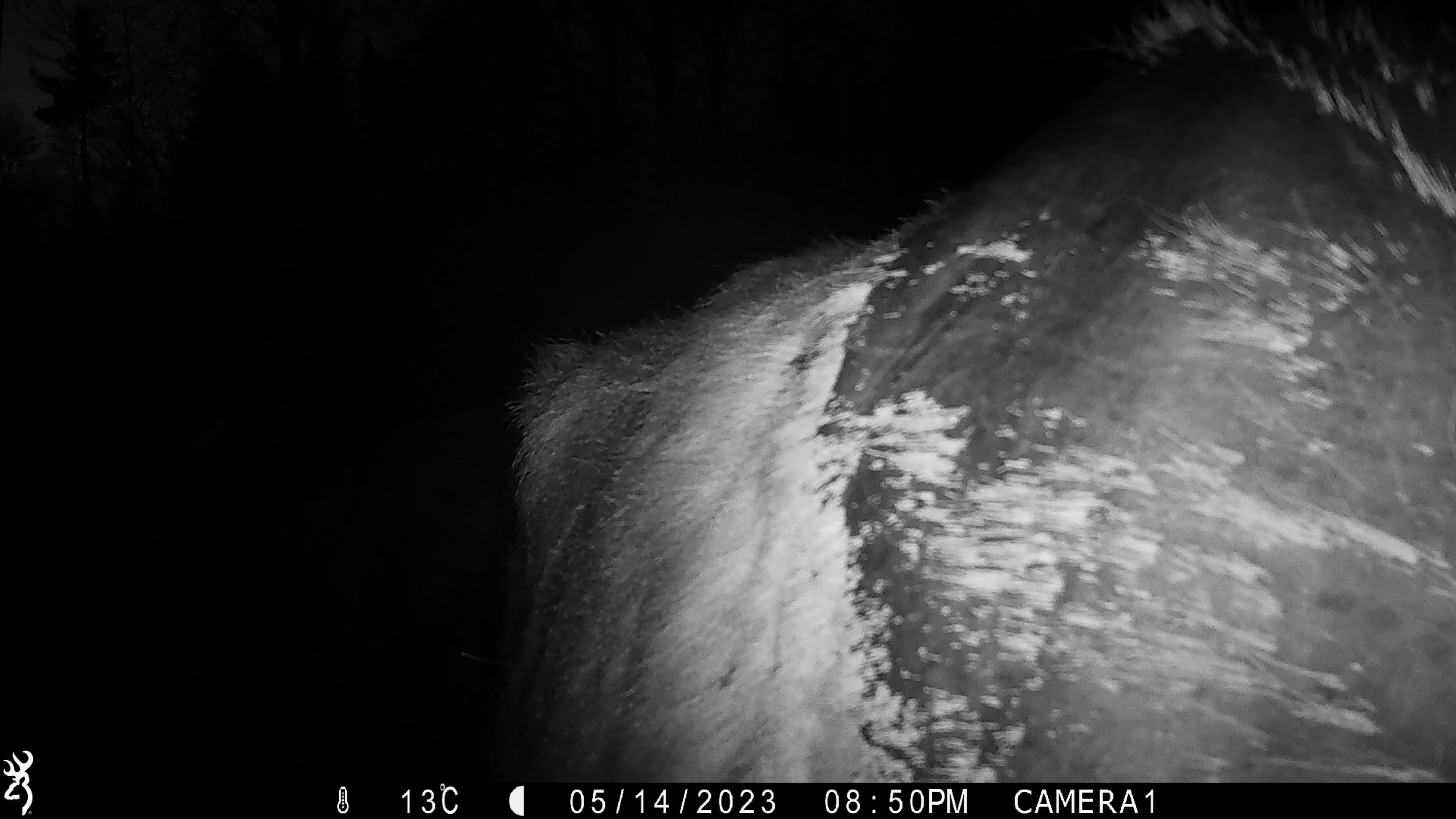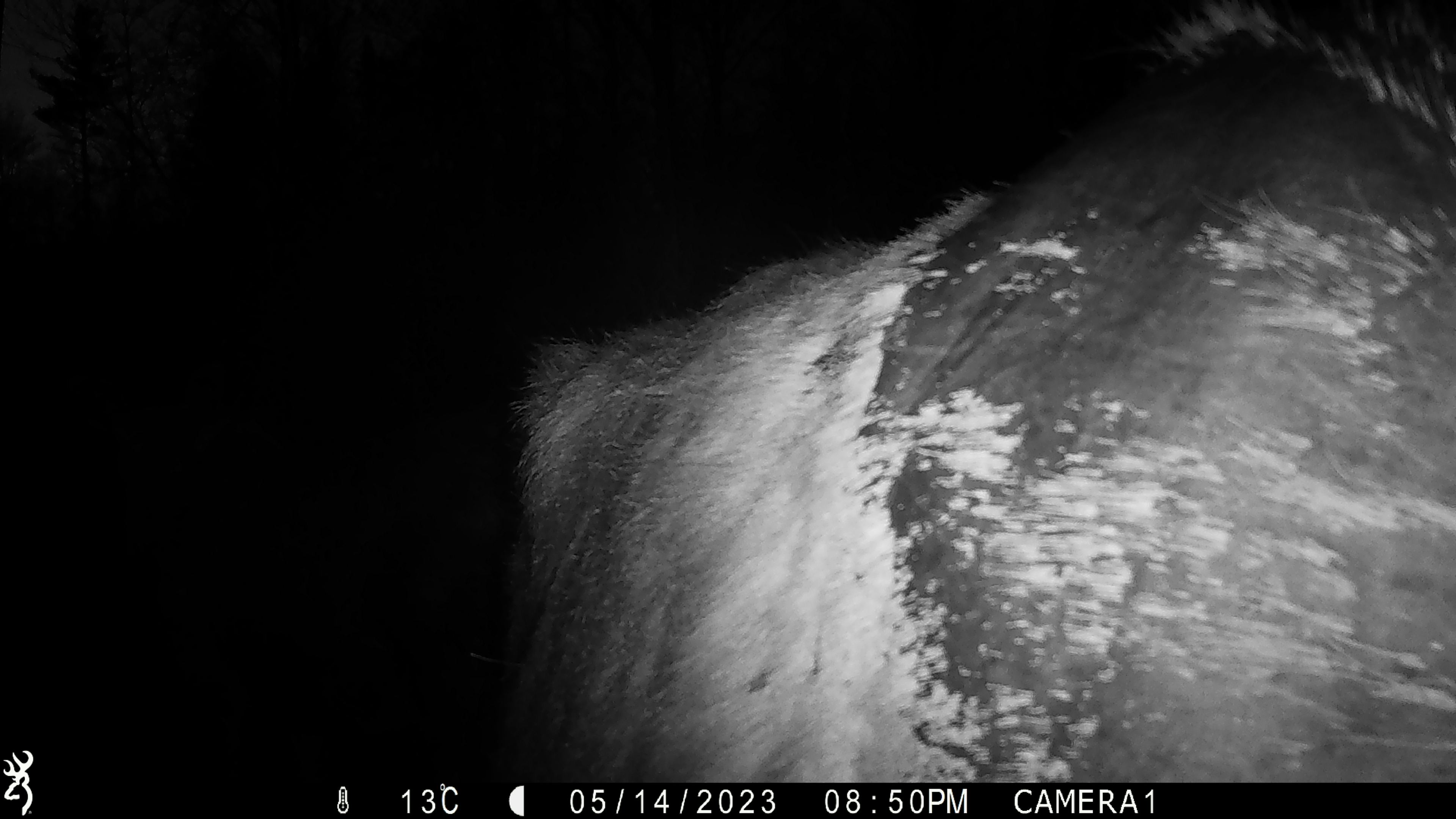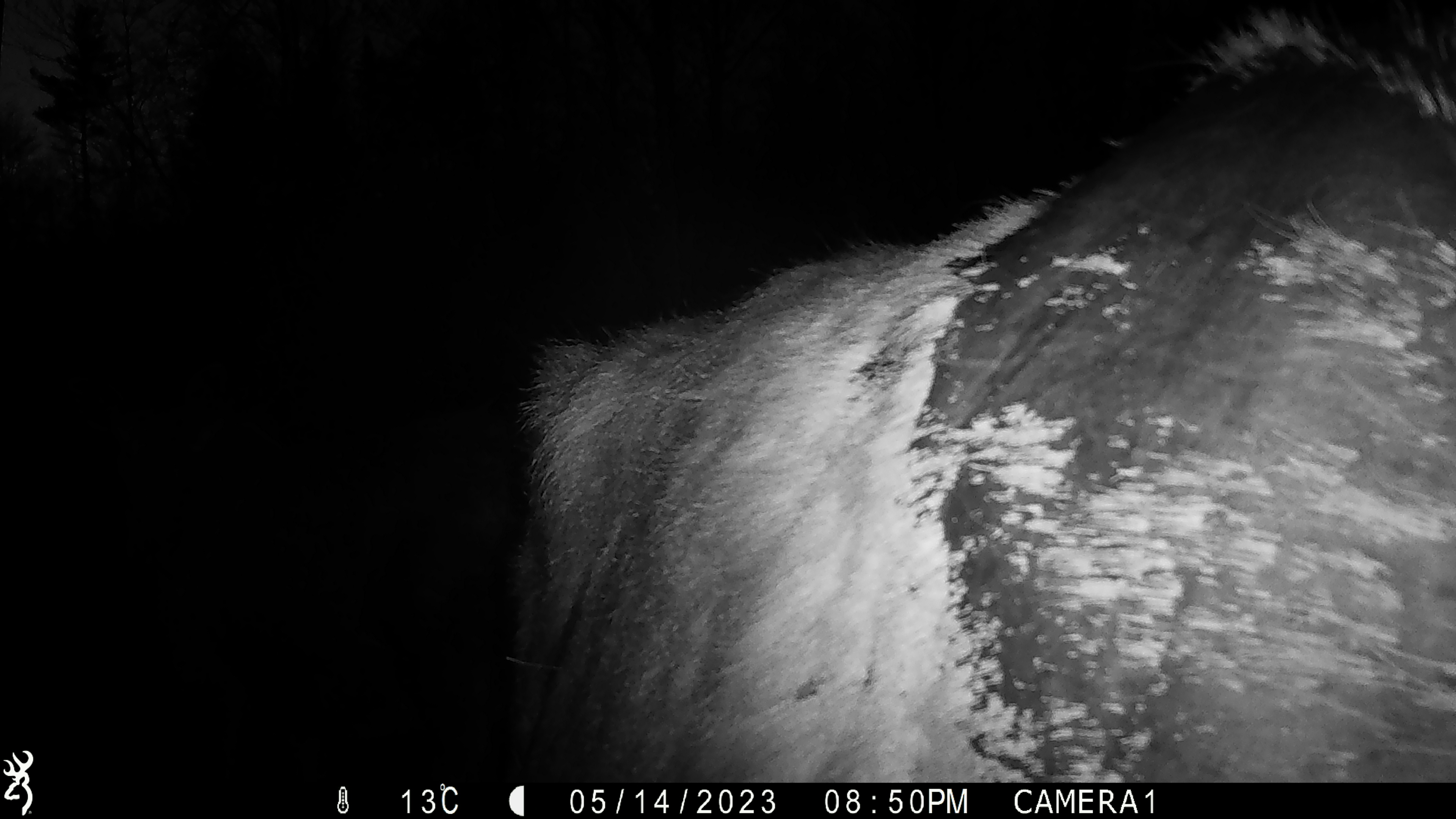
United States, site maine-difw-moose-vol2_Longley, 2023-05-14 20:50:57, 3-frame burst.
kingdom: Animalia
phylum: Chordata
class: Mammalia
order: Artiodactyla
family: Cervidae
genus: Alces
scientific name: Alces alces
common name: moose